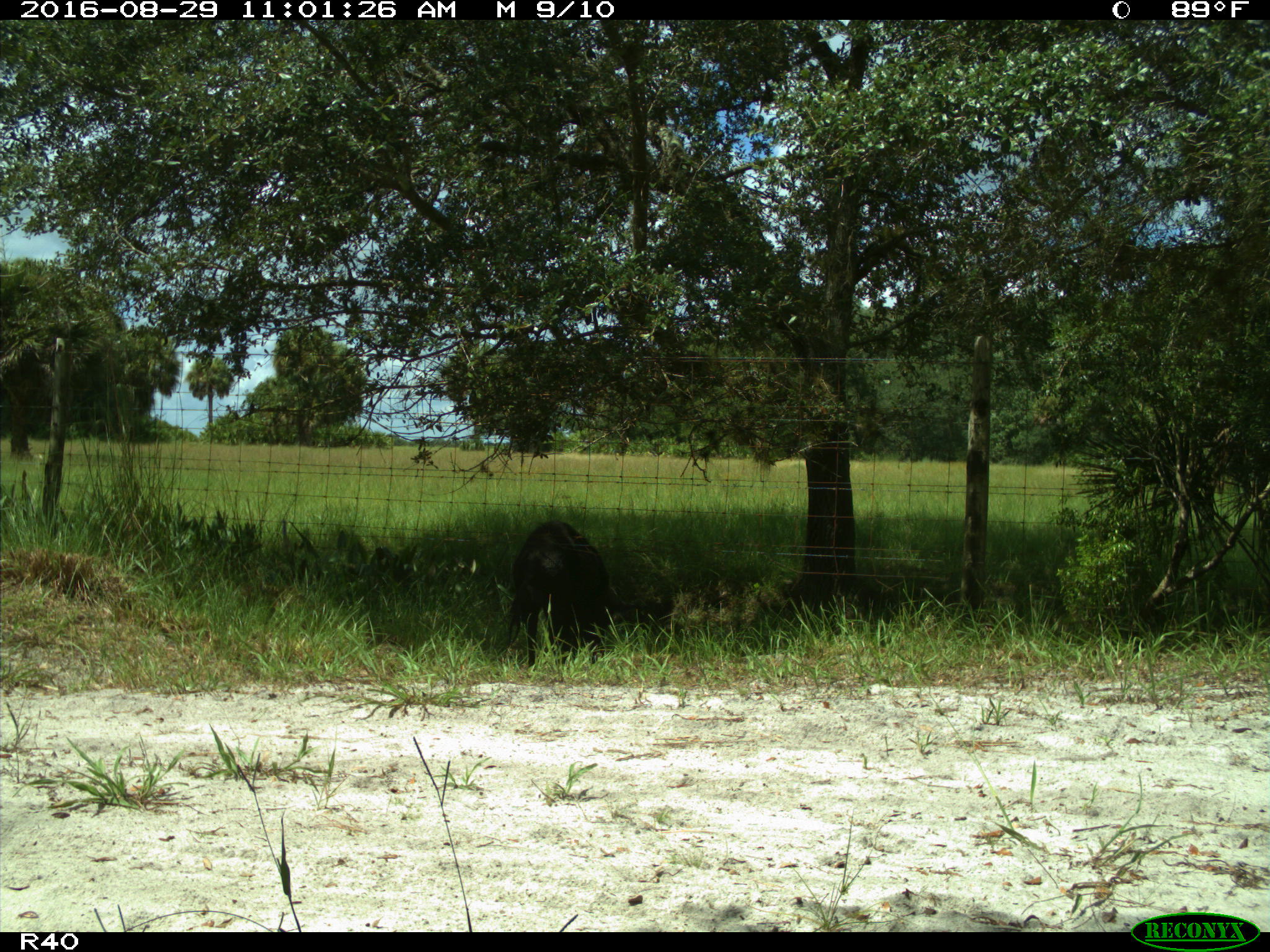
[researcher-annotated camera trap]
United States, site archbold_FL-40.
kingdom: Animalia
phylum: Chordata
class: Mammalia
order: Artiodactyla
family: Suidae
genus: Sus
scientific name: Sus scrofa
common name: wild boar